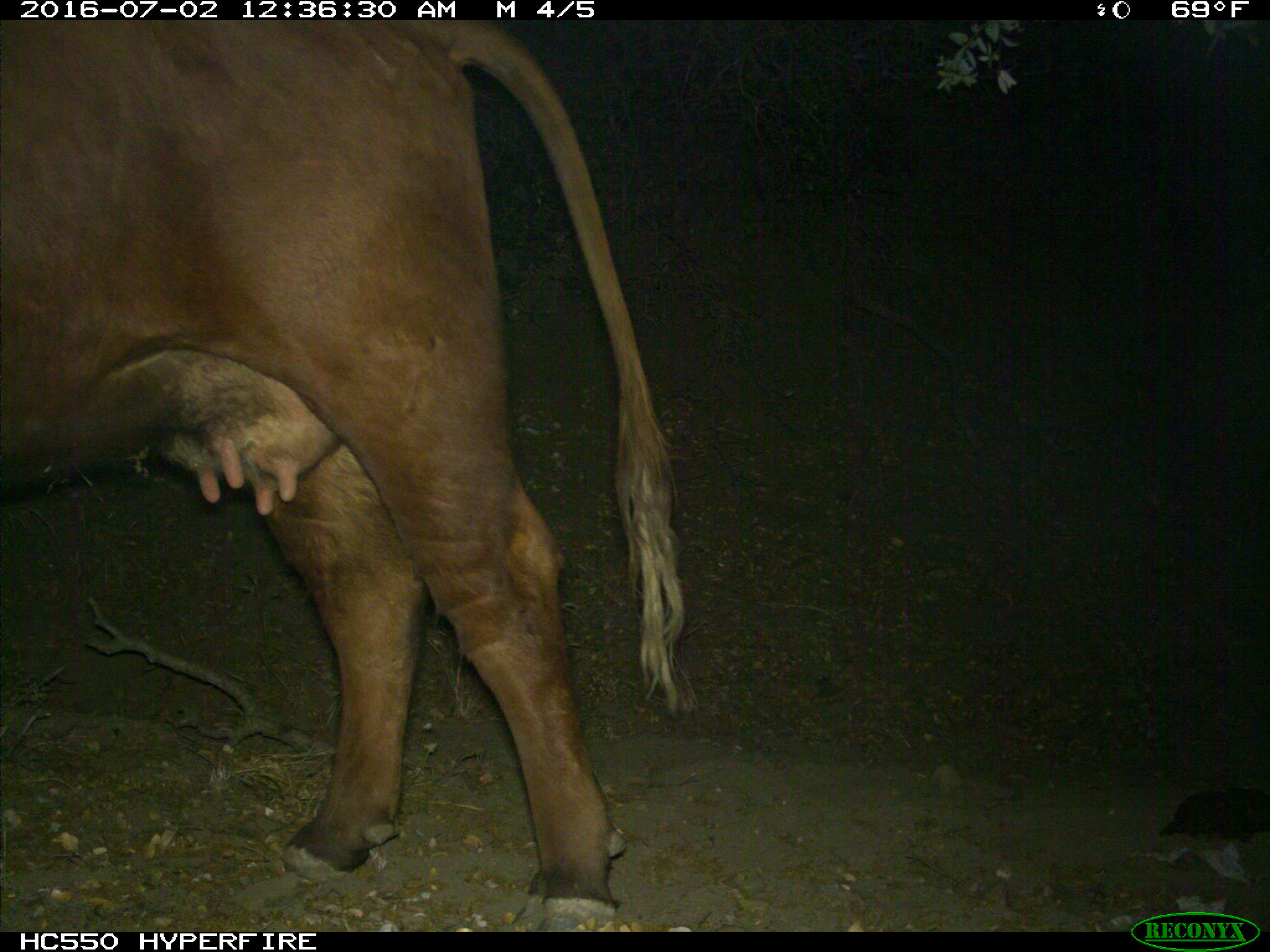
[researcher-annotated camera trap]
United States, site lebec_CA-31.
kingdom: Animalia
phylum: Chordata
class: Mammalia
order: Artiodactyla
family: Bovidae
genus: Bos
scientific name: Bos taurus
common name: domestic cow